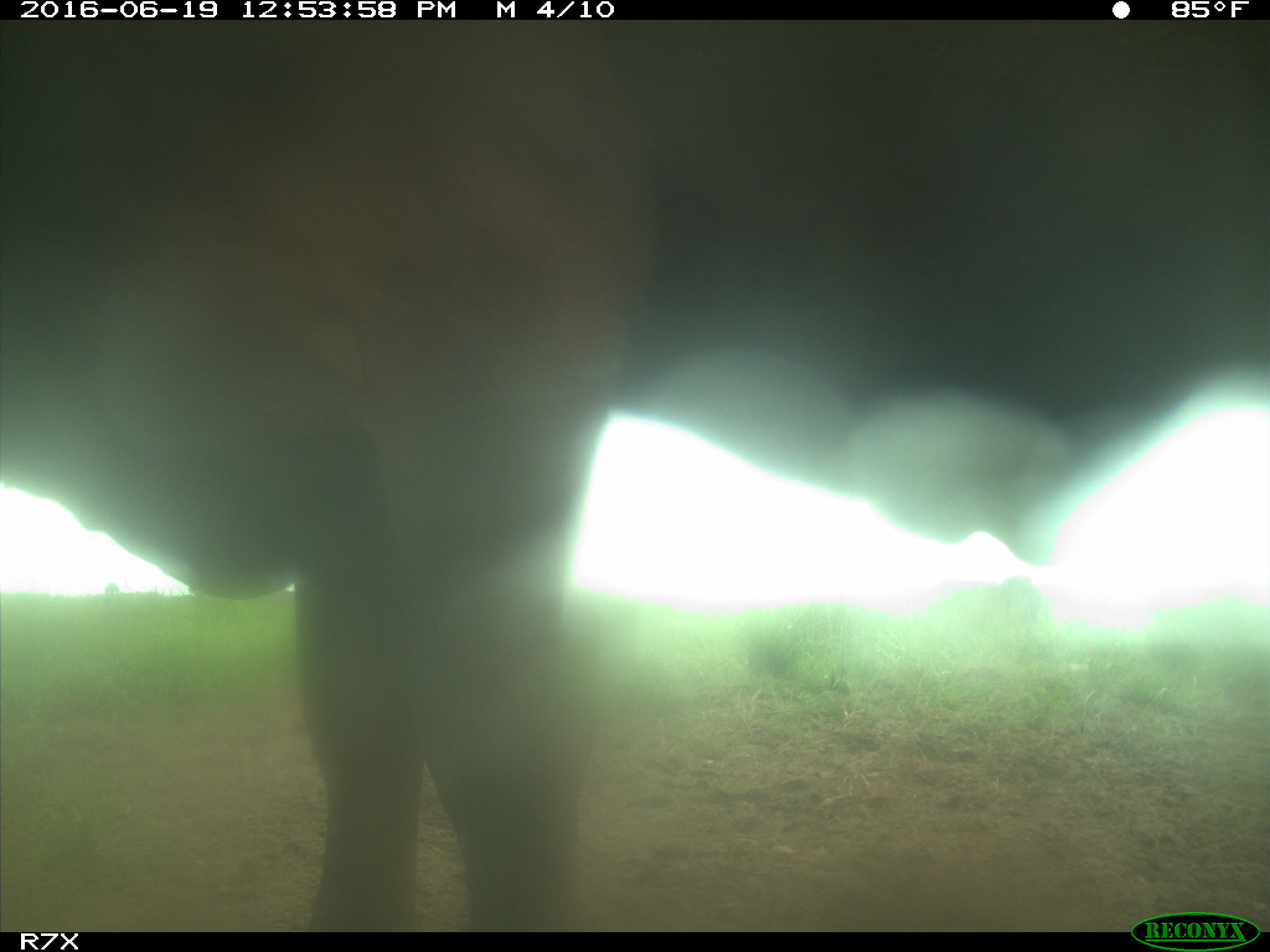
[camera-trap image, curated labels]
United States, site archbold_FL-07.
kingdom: Animalia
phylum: Chordata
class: Mammalia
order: Artiodactyla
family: Bovidae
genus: Bos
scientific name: Bos taurus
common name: domestic cow